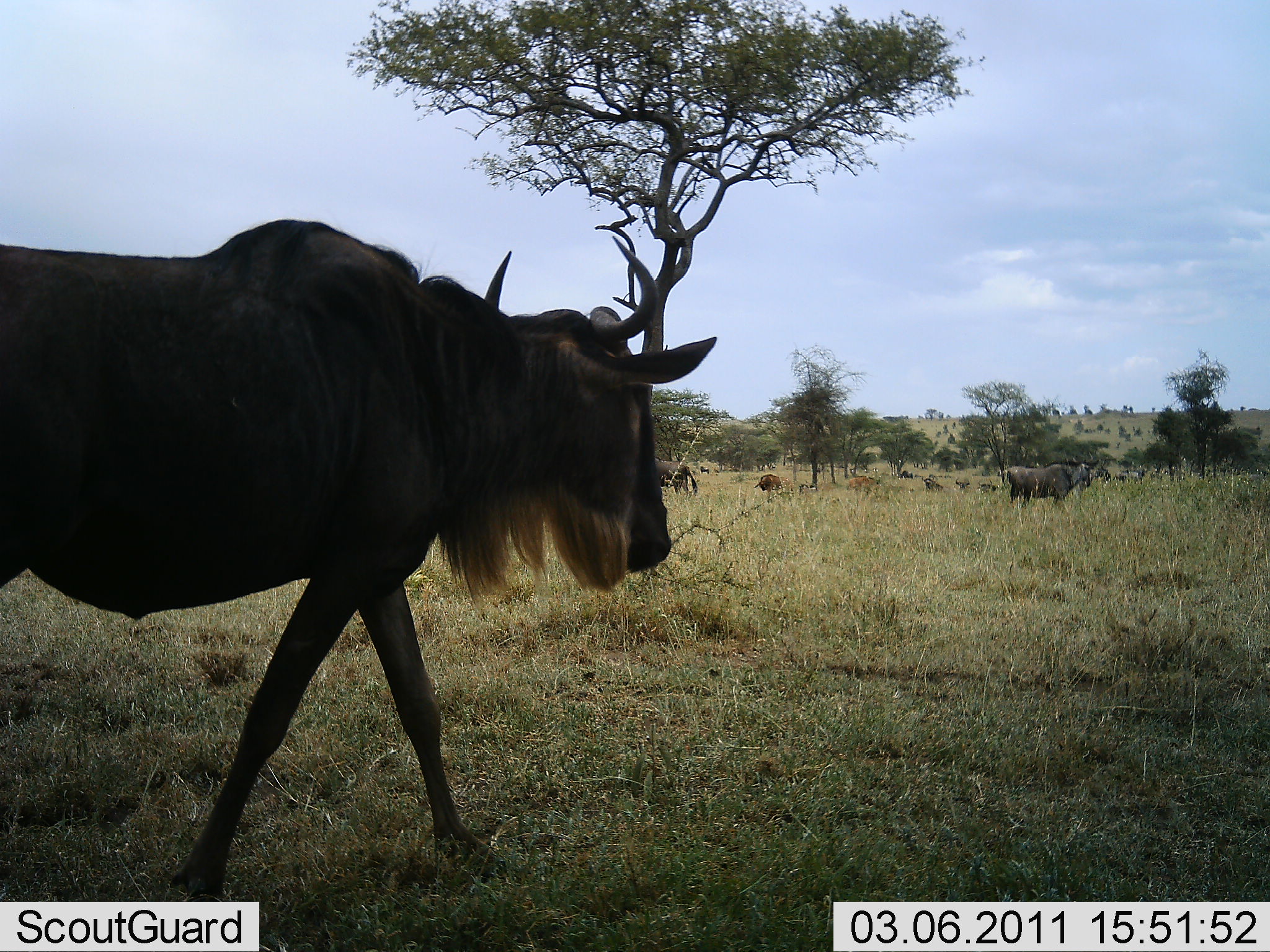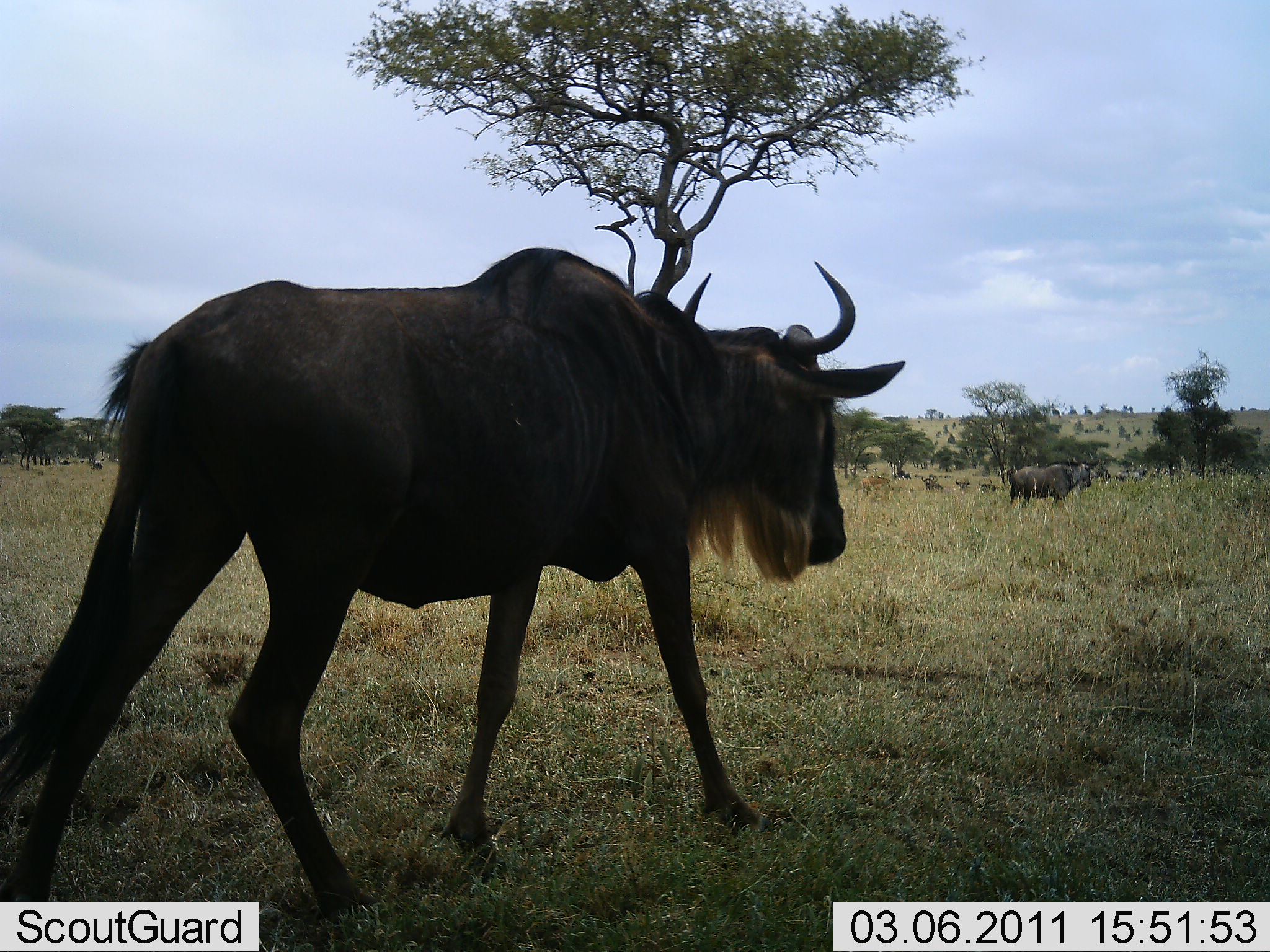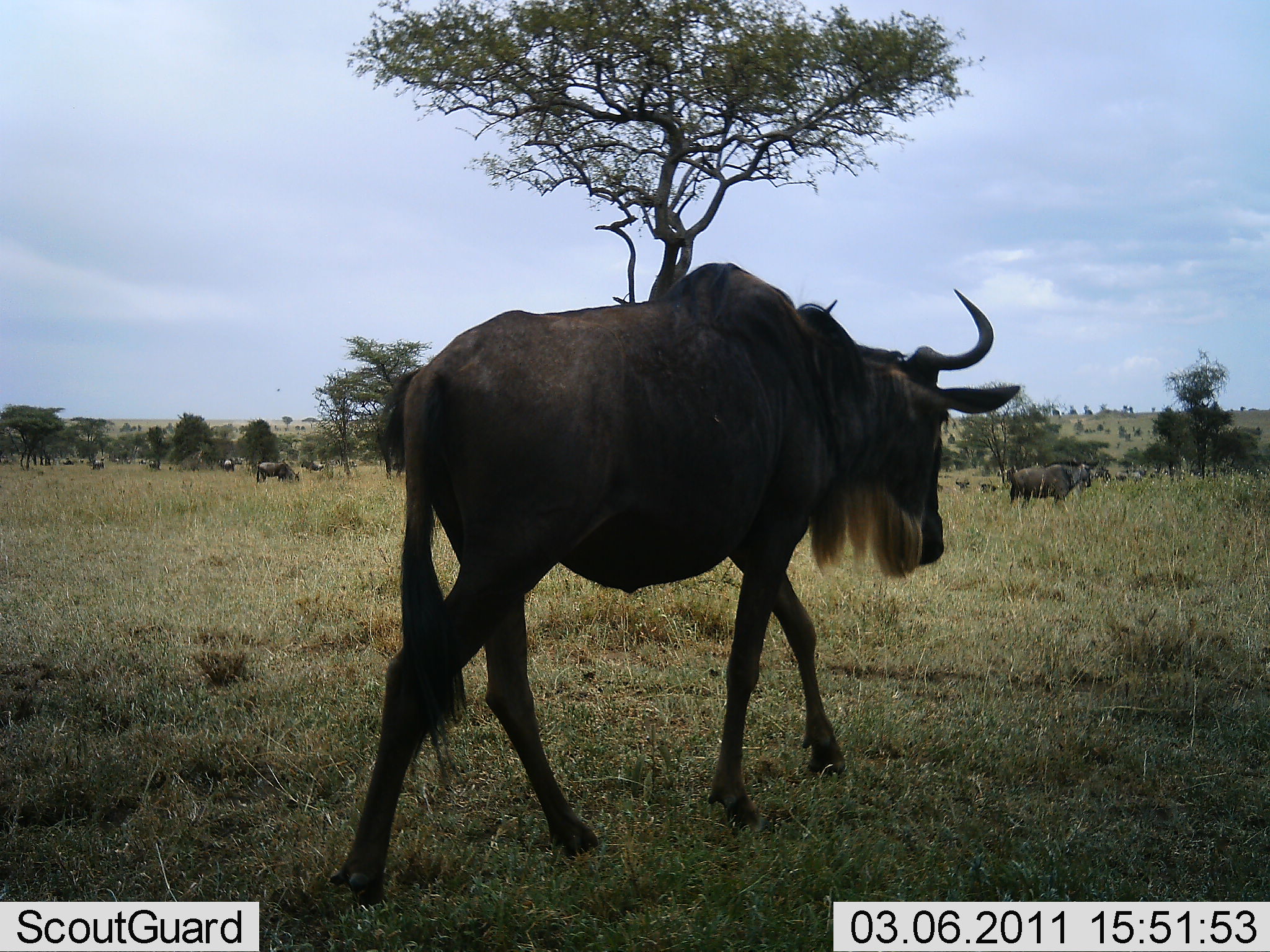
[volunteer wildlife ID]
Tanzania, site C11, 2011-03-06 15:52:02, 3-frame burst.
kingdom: Animalia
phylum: Chordata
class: Mammalia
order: Artiodactyla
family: Bovidae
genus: Connochaetes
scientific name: Connochaetes taurinus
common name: blue wildebeest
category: wildebeest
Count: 11-50.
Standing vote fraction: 33%.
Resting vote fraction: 17%.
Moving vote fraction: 92%.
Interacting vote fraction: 0%.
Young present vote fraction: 0%.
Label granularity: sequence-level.